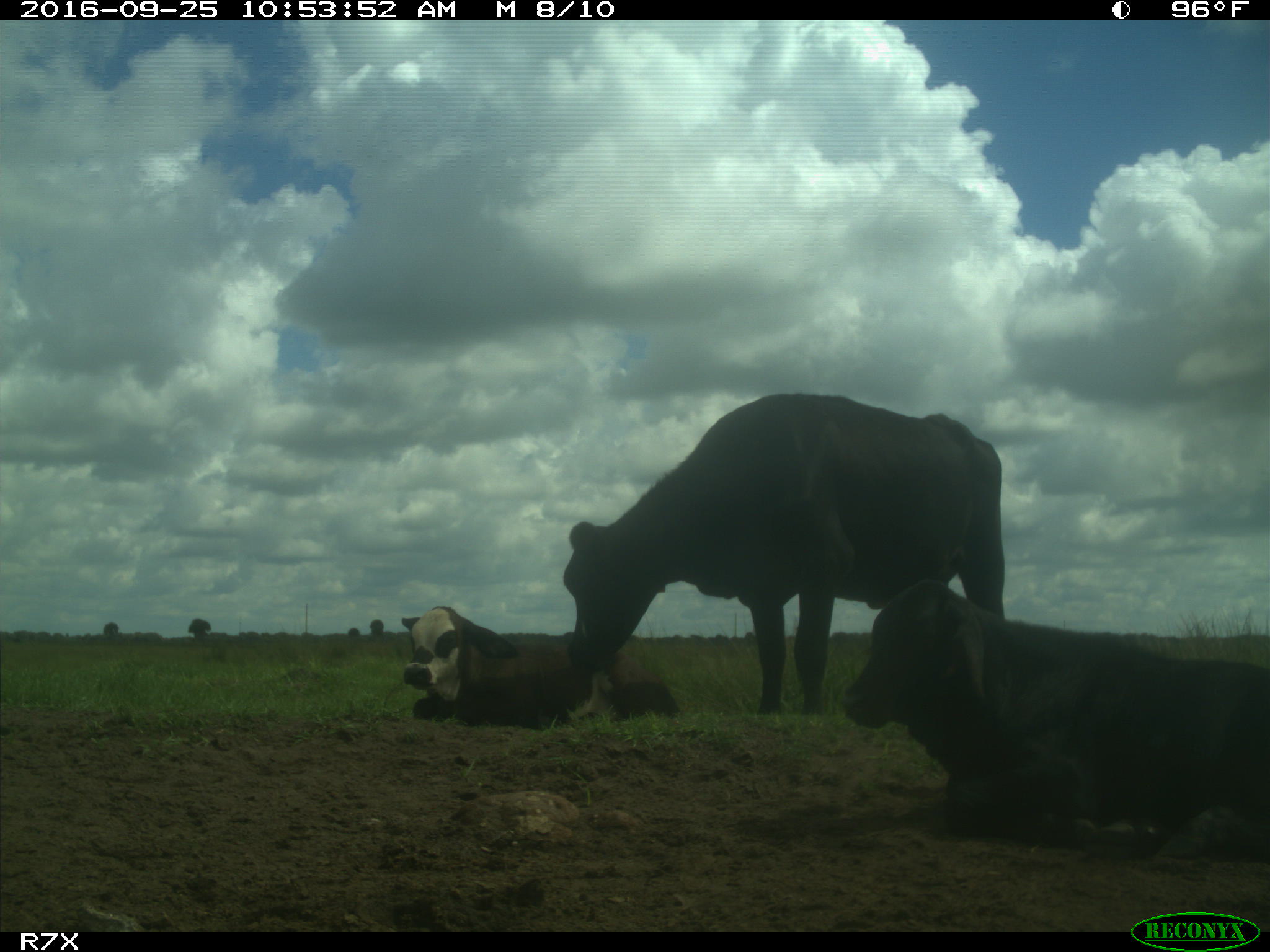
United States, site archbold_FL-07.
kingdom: Animalia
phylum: Chordata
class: Mammalia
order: Artiodactyla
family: Bovidae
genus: Bos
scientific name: Bos taurus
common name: domestic cow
Bos taurus (domestic cow).